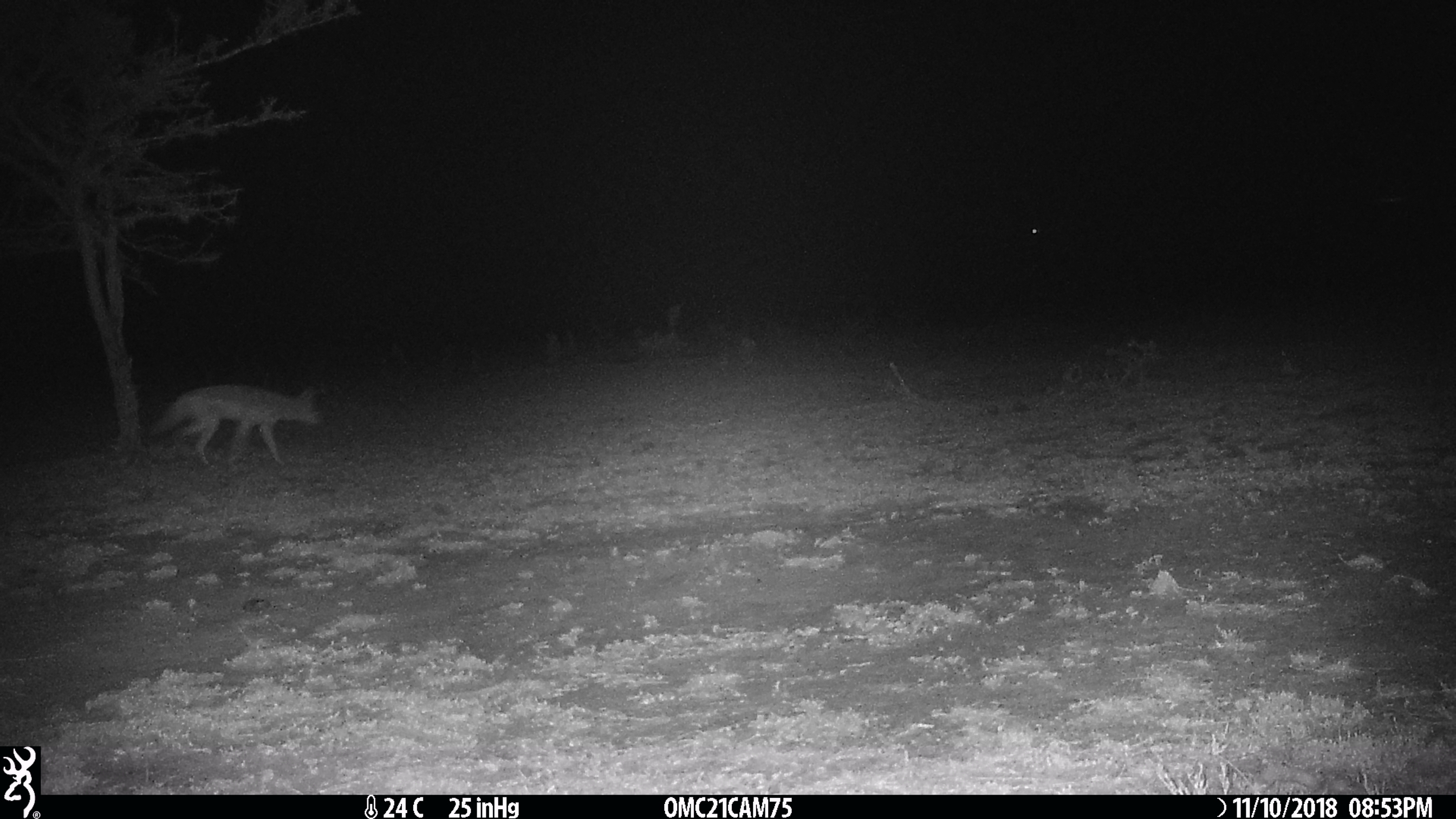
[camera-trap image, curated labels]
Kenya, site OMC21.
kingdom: Animalia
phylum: Chordata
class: Mammalia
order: Carnivora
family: Canidae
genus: Lupulella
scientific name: Lupulella mesomelas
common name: black-backed jackal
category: jackal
Jackal (black-backed jackal) (Lupulella mesomelas).